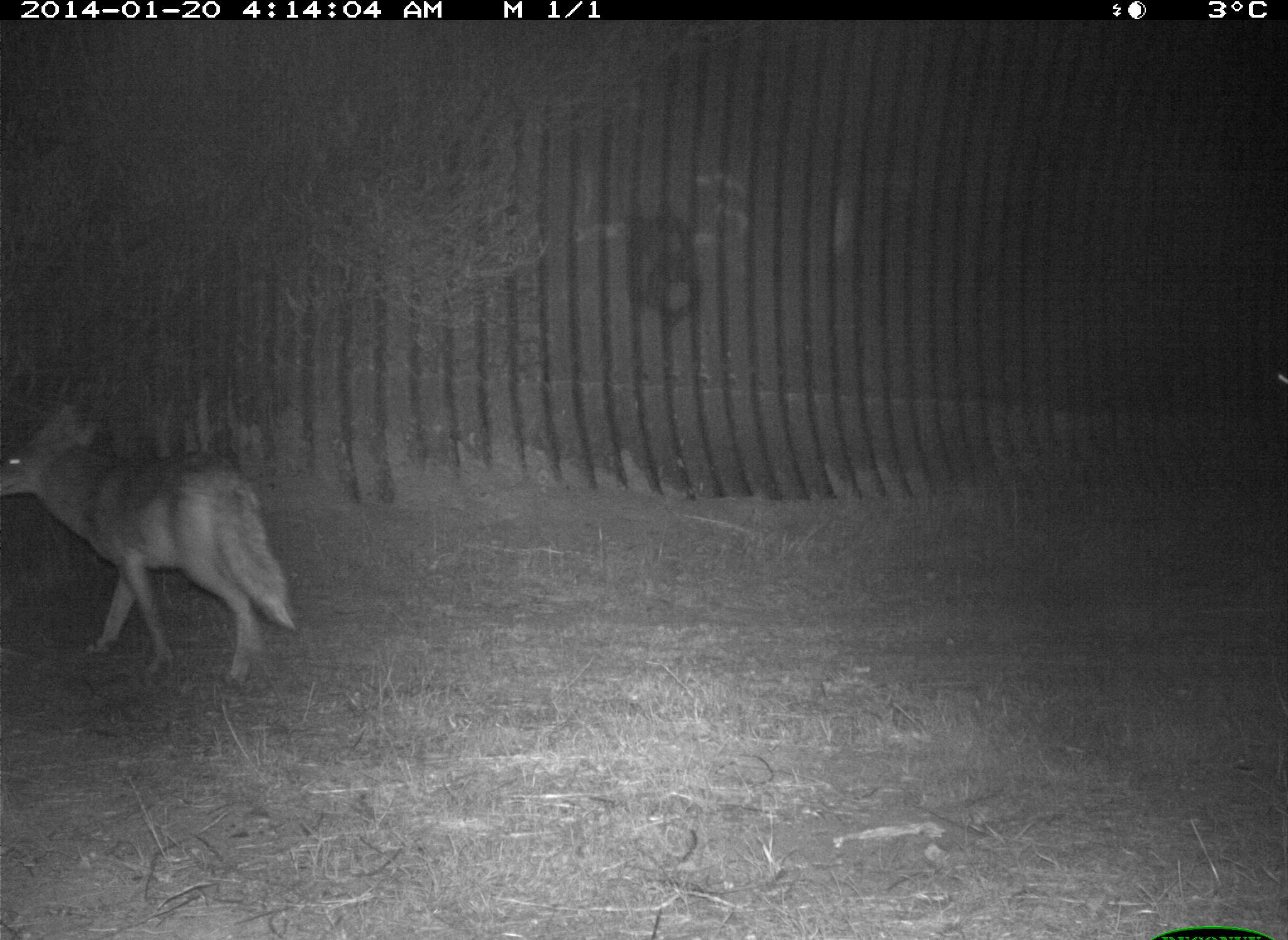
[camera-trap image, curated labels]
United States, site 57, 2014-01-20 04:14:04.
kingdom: Animalia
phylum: Chordata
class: Mammalia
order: Carnivora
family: Canidae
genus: Canis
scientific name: Canis latrans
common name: coyote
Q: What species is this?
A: Coyote (Canis latrans).